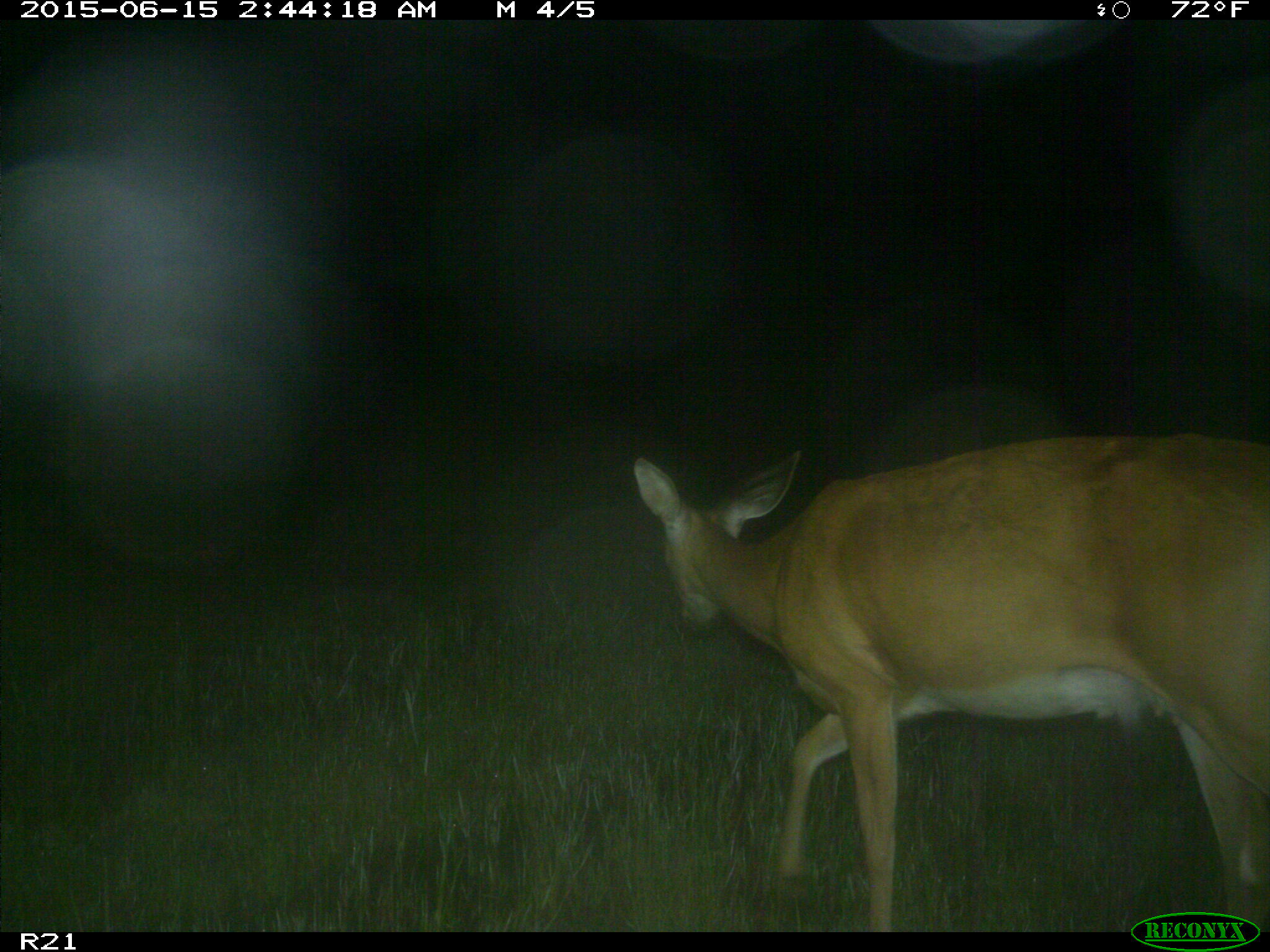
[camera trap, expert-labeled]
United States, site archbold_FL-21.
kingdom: Animalia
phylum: Chordata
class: Mammalia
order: Artiodactyla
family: Cervidae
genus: Odocoileus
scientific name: Odocoileus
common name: deer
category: unidentified deer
Unidentified deer (deer) (Odocoileus).